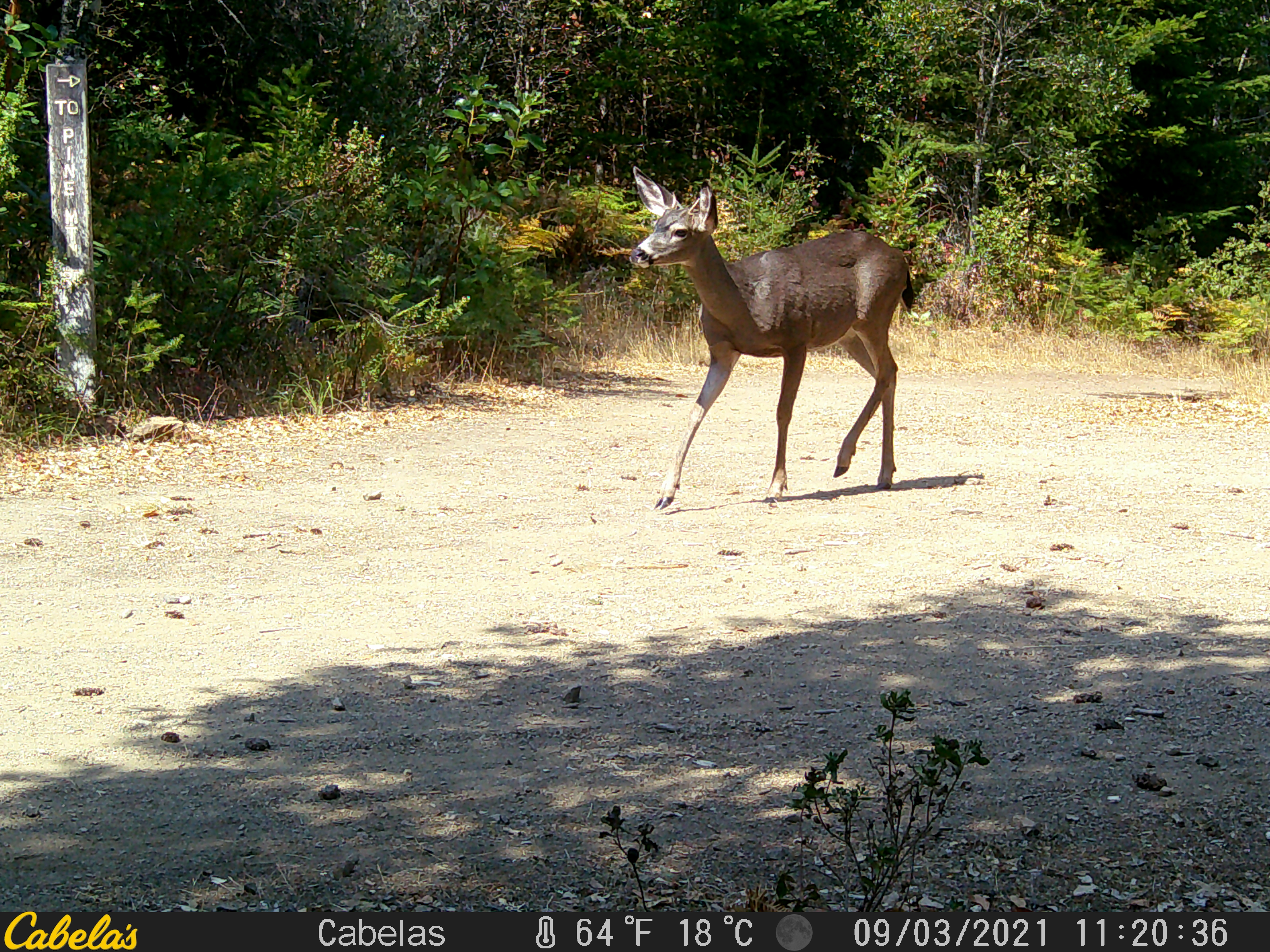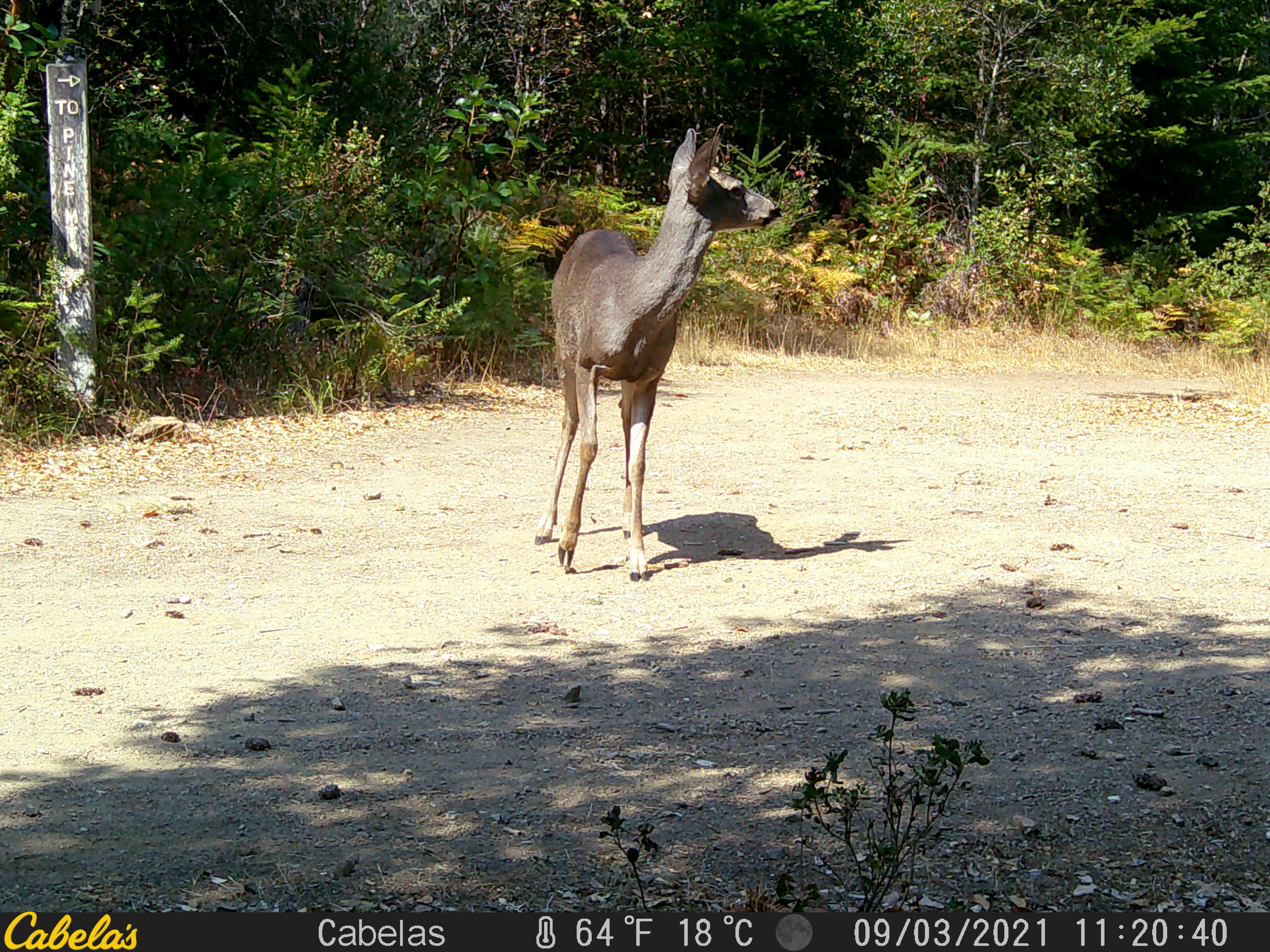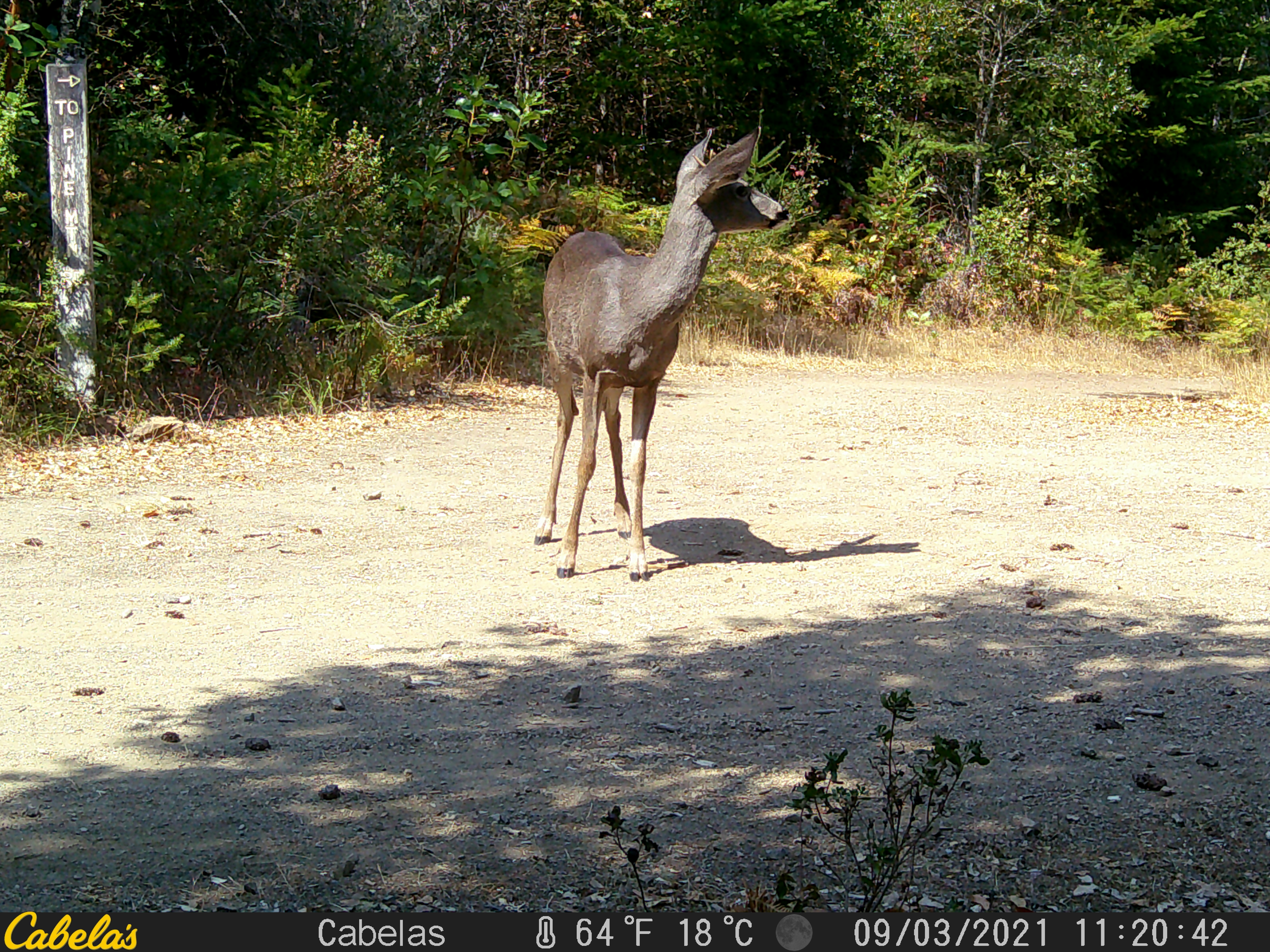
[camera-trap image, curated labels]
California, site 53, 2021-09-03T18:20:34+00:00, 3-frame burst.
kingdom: Animalia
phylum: Chordata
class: Mammalia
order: Artiodactyla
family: Cervidae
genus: Odocoileus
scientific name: Odocoileus hemionus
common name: mule deer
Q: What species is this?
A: Mule deer (Odocoileus hemionus).